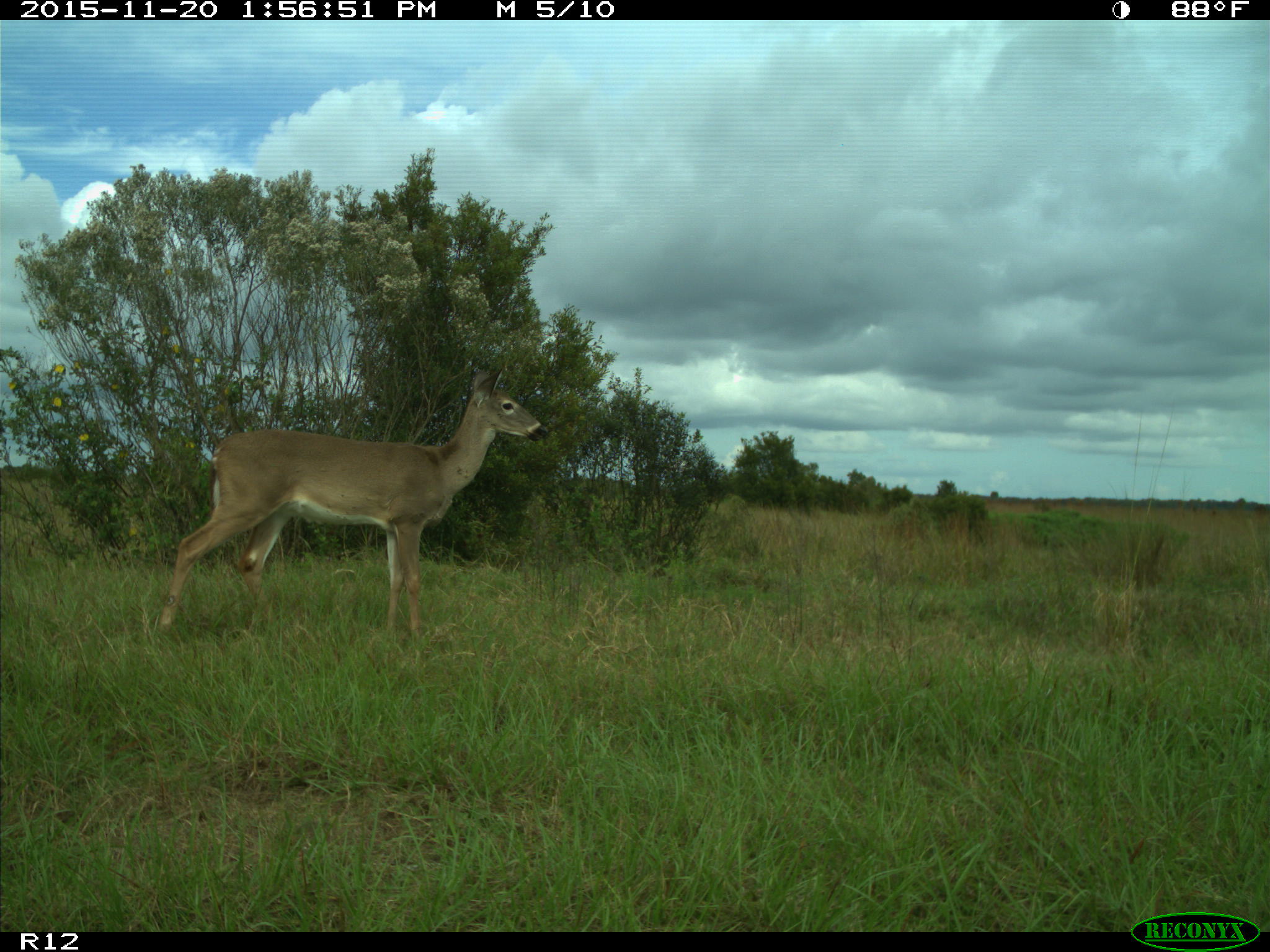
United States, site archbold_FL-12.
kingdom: Animalia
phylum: Chordata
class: Mammalia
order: Artiodactyla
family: Cervidae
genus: Odocoileus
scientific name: Odocoileus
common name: deer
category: unidentified deer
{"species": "unidentified deer (deer) (Odocoileus)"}